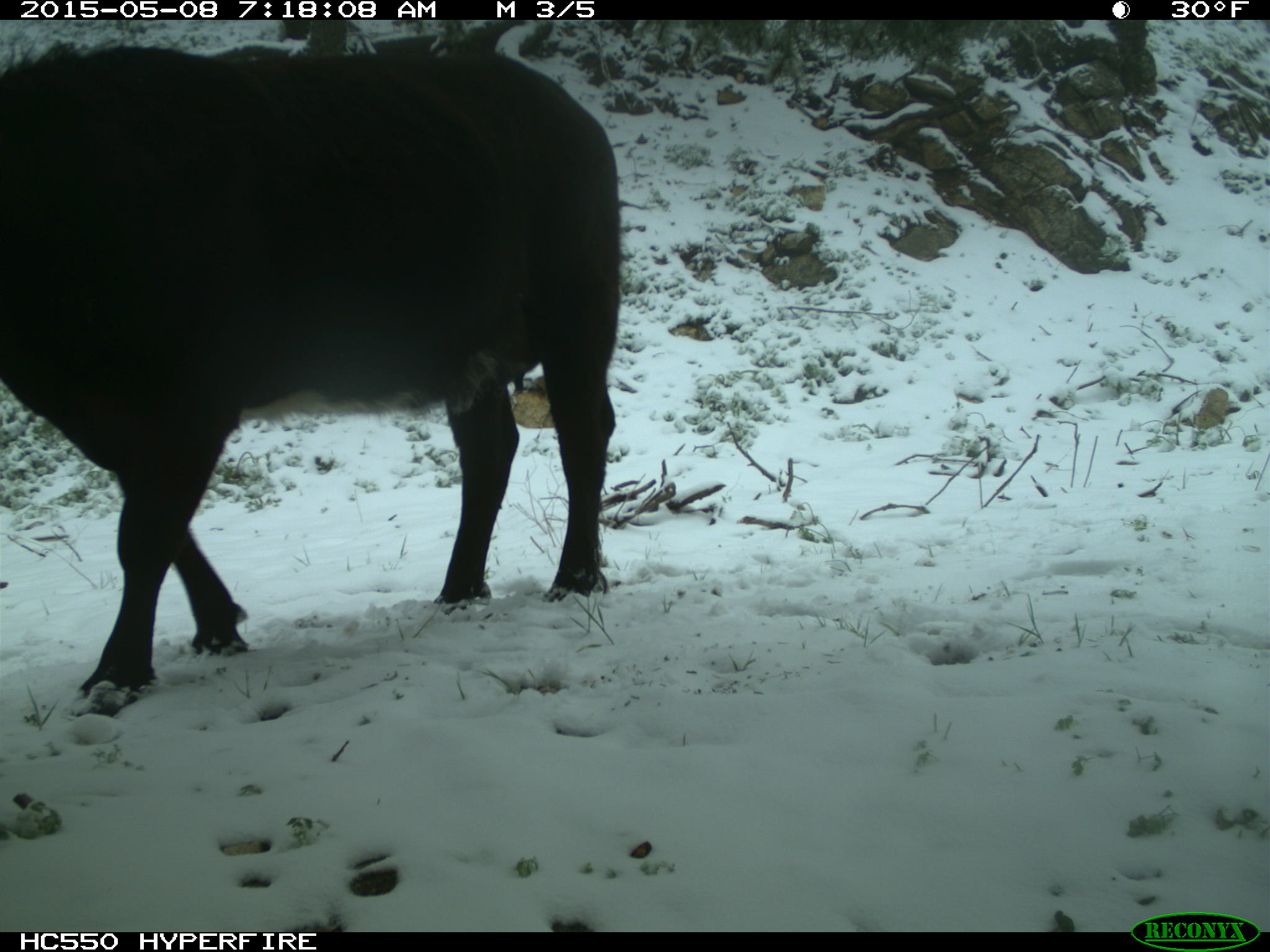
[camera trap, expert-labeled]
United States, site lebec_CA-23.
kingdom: Animalia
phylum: Chordata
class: Mammalia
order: Artiodactyla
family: Bovidae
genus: Bos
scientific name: Bos taurus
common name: domestic cow